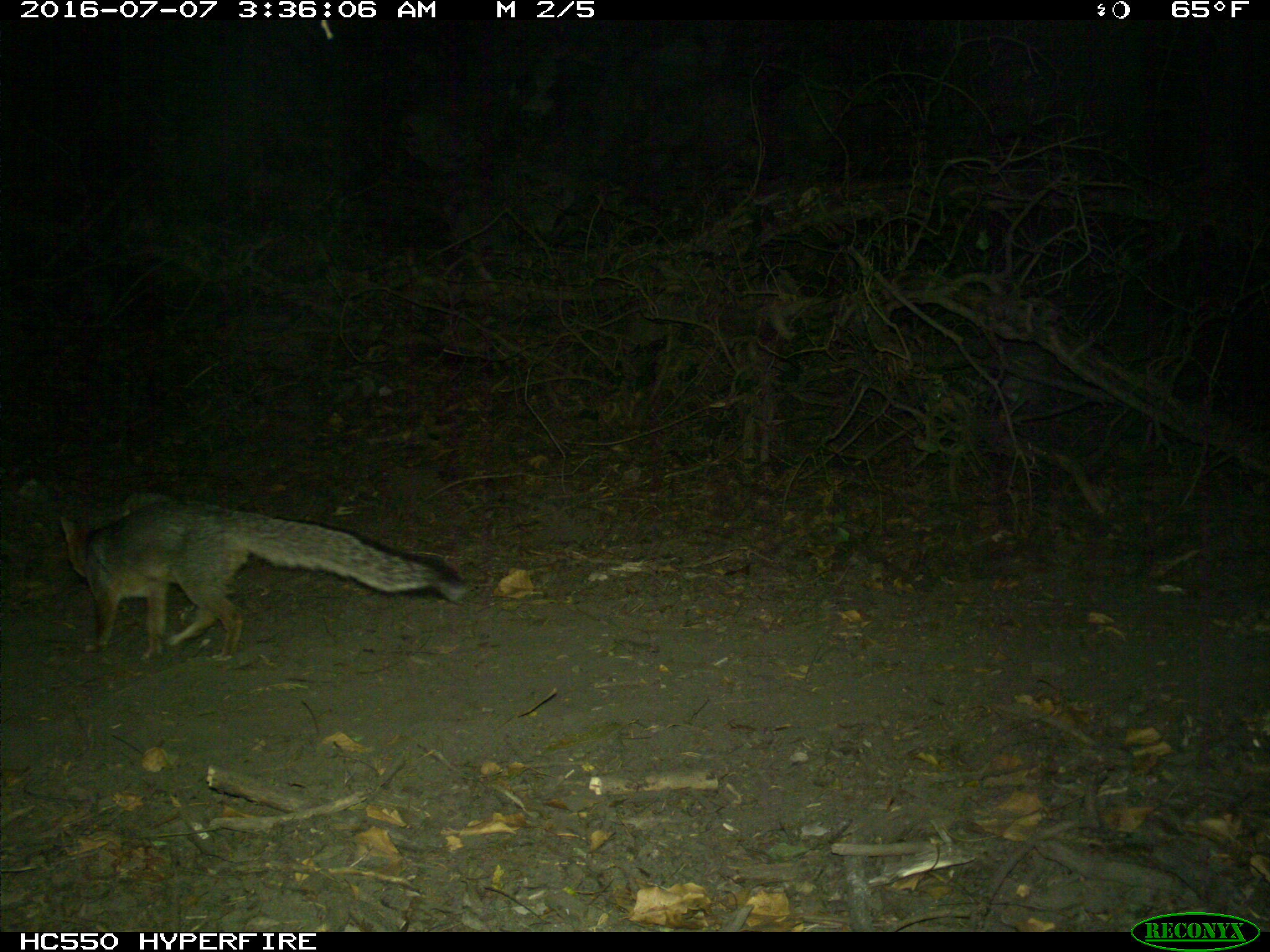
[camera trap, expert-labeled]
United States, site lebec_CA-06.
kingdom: Animalia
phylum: Chordata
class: Mammalia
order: Carnivora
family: Canidae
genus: Urocyon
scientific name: Urocyon cinereoargenteus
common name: gray fox